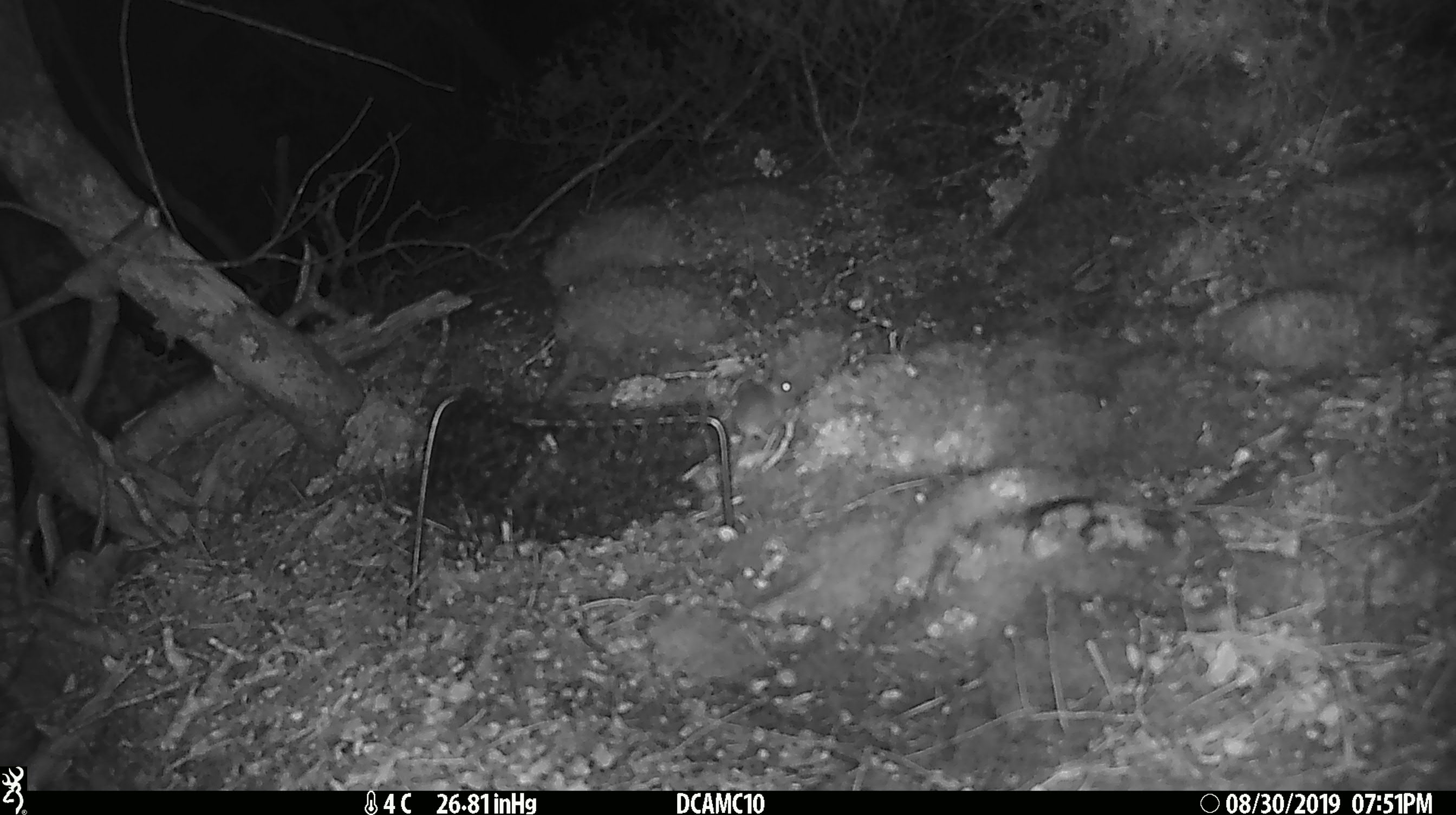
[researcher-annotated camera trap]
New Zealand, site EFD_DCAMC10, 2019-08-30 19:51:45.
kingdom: Animalia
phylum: Chordata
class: Mammalia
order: Rodentia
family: Muridae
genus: Mus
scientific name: Mus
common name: mouse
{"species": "mouse (Mus)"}